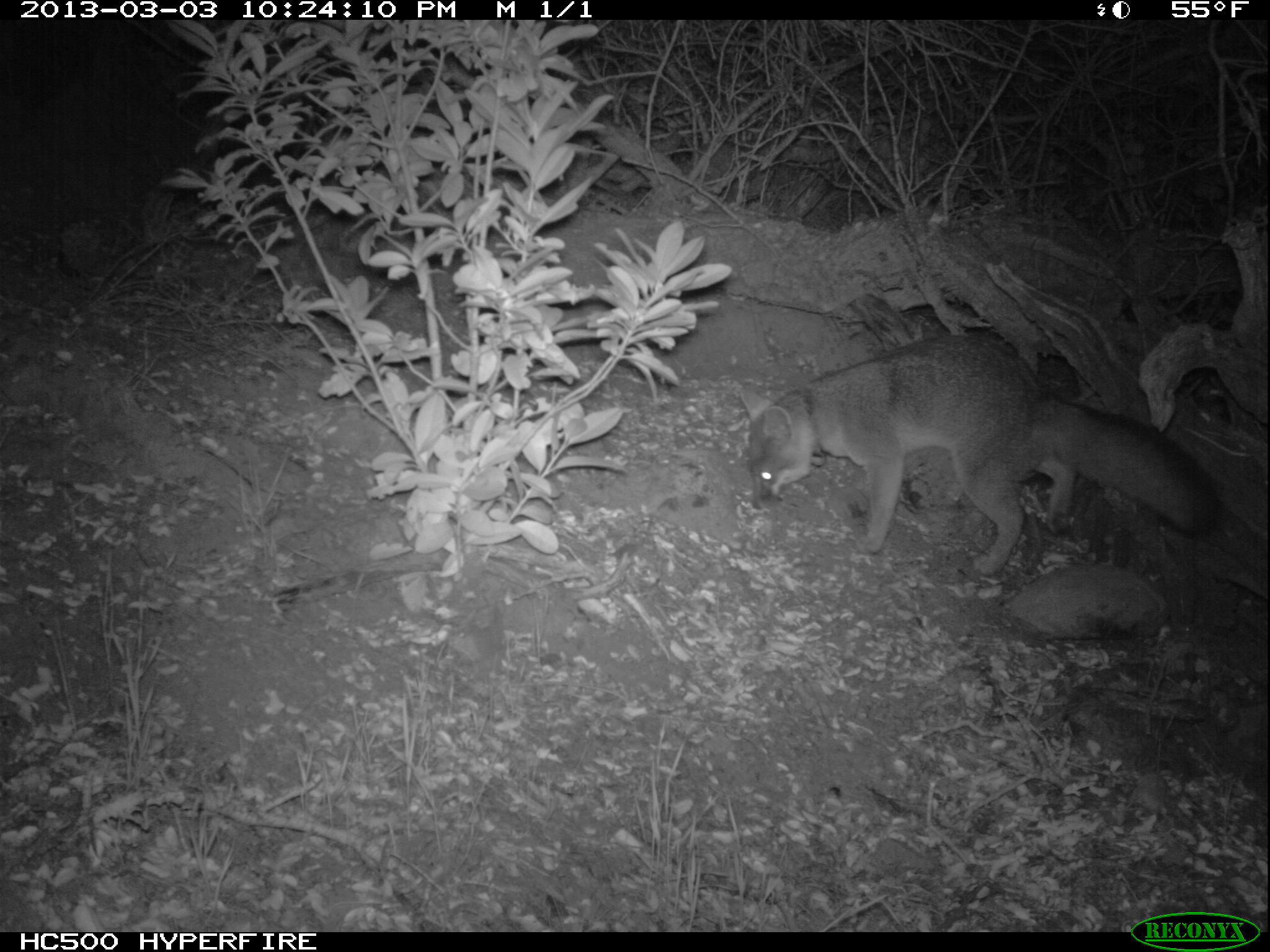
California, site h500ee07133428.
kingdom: Animalia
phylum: Chordata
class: Mammalia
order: Carnivora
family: Canidae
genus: Urocyon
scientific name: Urocyon littoralis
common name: island fox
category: fox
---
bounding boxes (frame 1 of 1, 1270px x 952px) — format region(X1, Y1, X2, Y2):
fox: region(740, 335, 1220, 576)